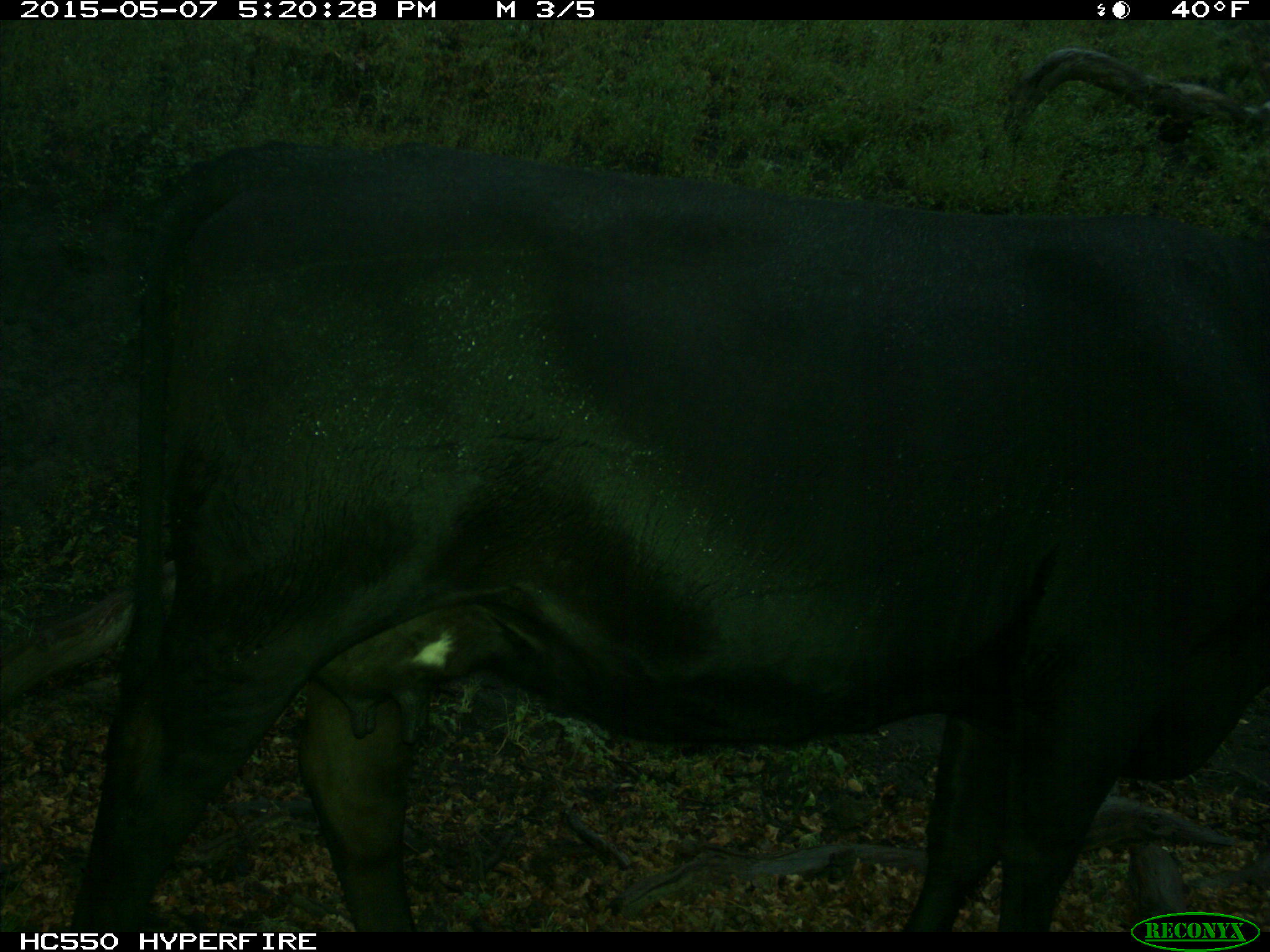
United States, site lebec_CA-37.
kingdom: Animalia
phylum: Chordata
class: Mammalia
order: Artiodactyla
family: Bovidae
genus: Bos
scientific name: Bos taurus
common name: domestic cow